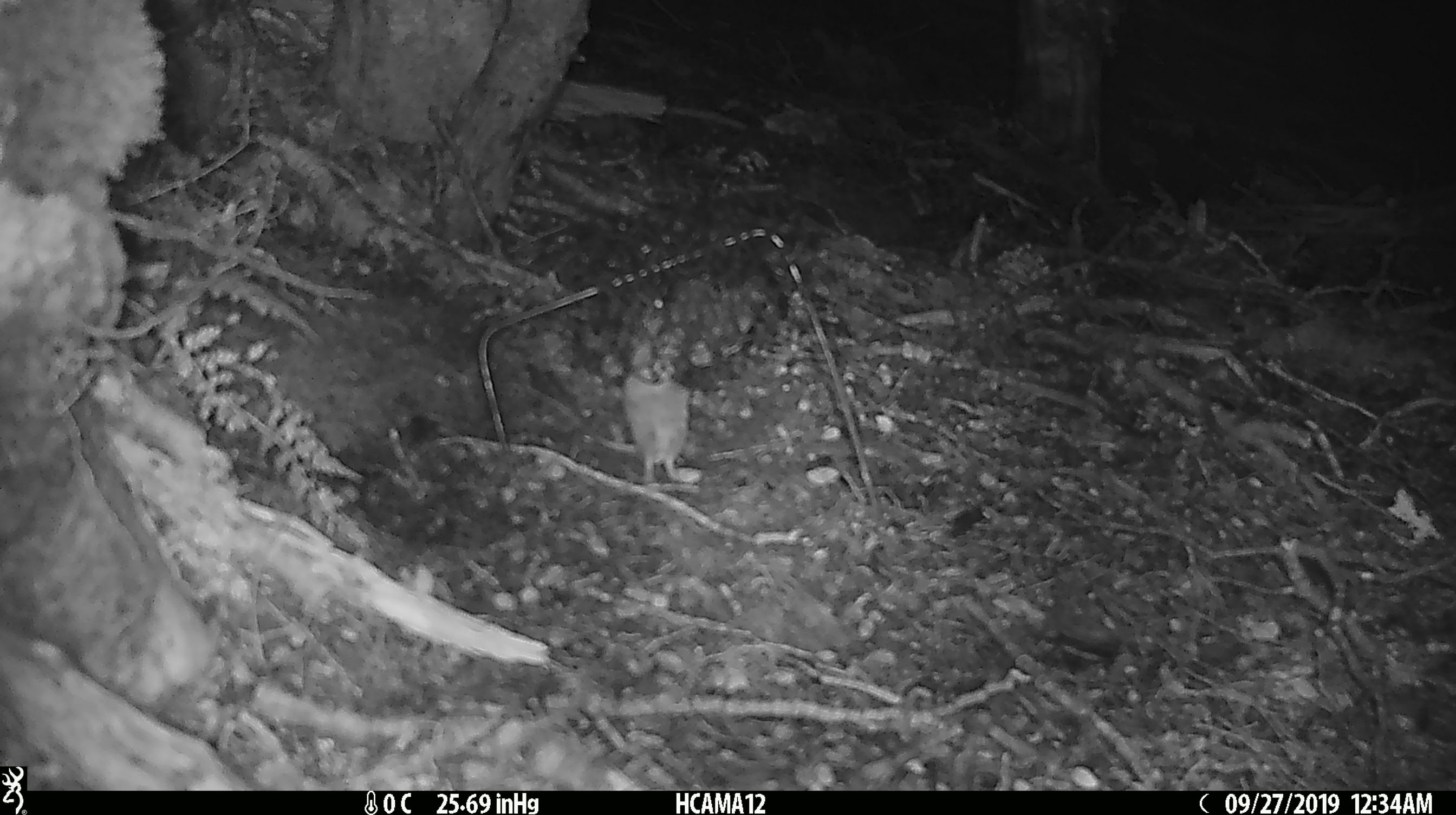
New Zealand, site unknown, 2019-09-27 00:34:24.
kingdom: Animalia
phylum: Chordata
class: Mammalia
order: Rodentia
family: Muridae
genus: Mus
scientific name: Mus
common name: mouse